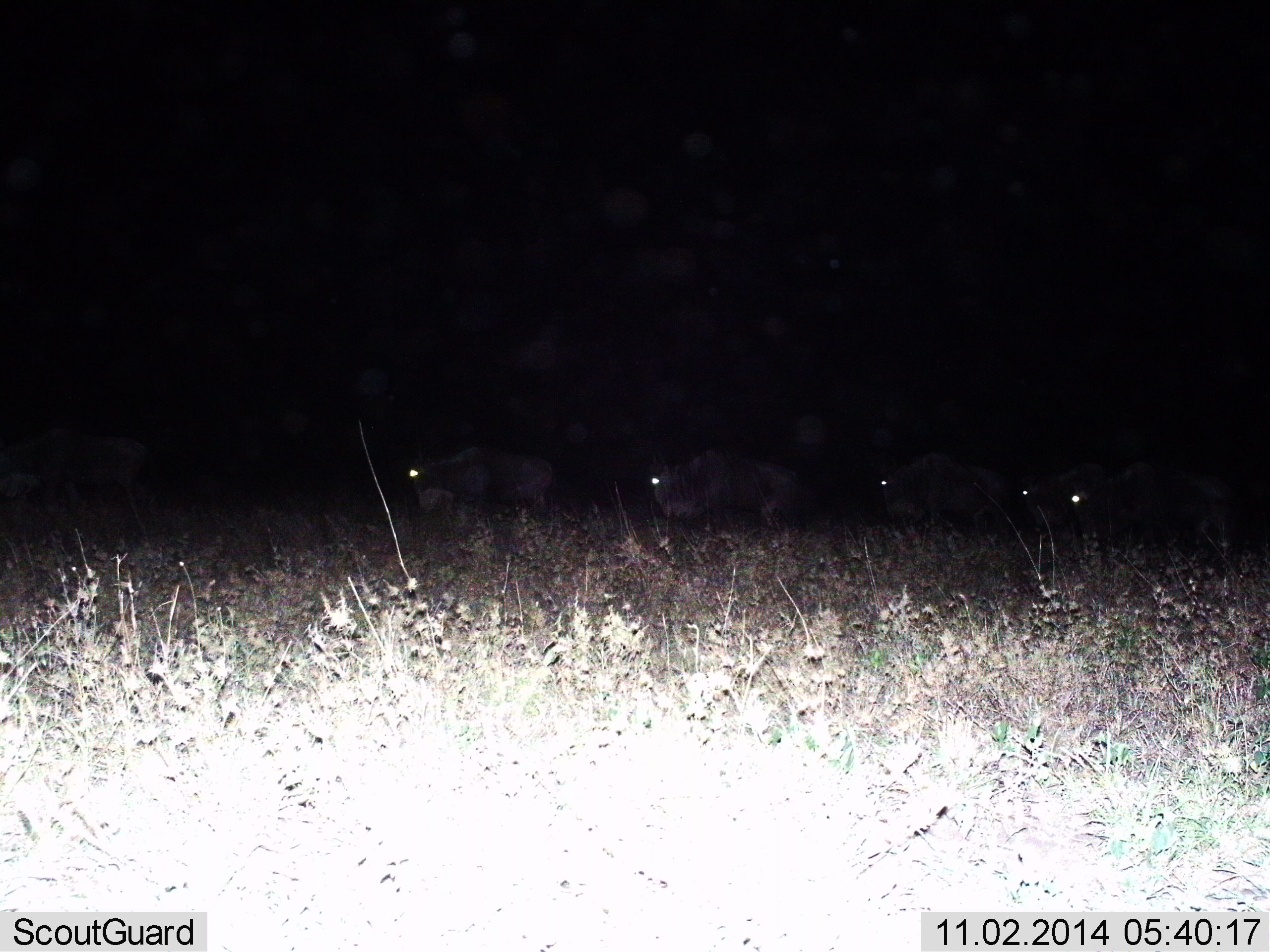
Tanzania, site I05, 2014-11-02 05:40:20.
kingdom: Animalia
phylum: Chordata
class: Mammalia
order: Artiodactyla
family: Bovidae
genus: Connochaetes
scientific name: Connochaetes taurinus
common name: blue wildebeest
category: wildebeest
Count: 6.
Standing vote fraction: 10%.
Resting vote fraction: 0%.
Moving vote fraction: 80%.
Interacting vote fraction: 0%.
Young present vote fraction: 0%.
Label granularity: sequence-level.